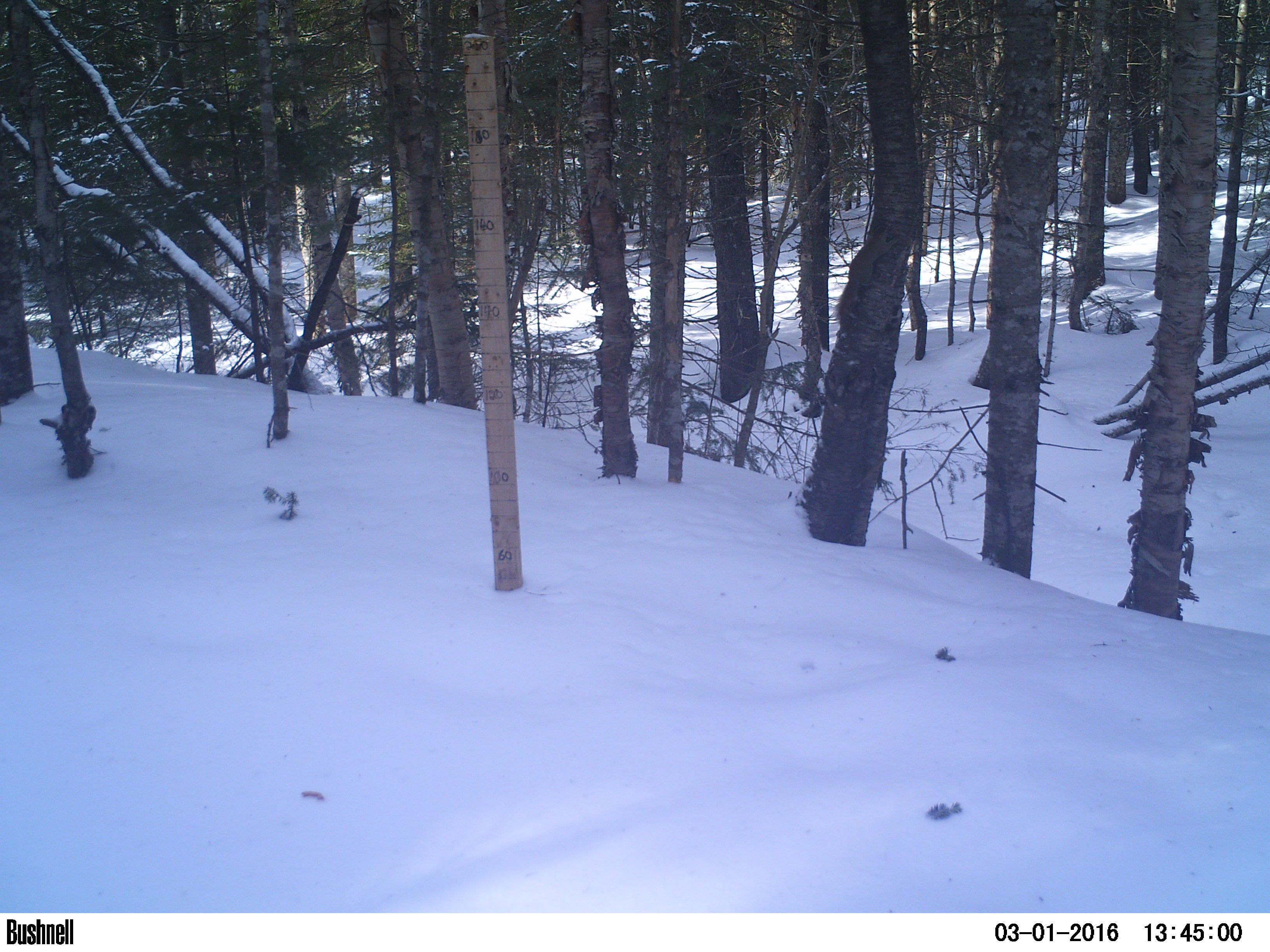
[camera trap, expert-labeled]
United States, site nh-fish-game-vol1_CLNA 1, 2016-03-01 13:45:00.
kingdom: Animalia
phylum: Chordata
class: Mammalia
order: Rodentia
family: Sciuridae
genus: Tamiasciurus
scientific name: Tamiasciurus hudsonicus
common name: red squirrel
Red squirrel (Tamiasciurus hudsonicus).